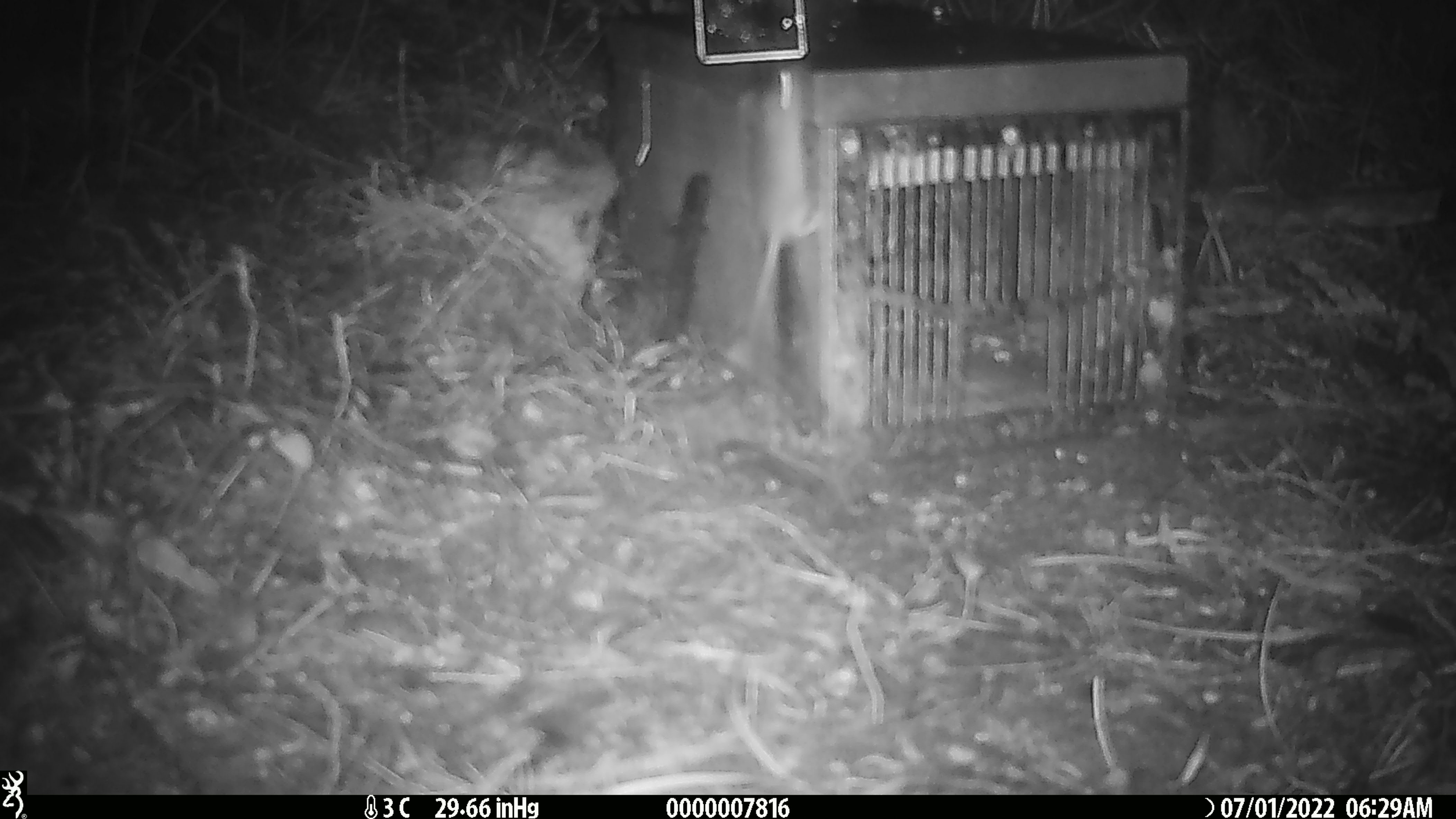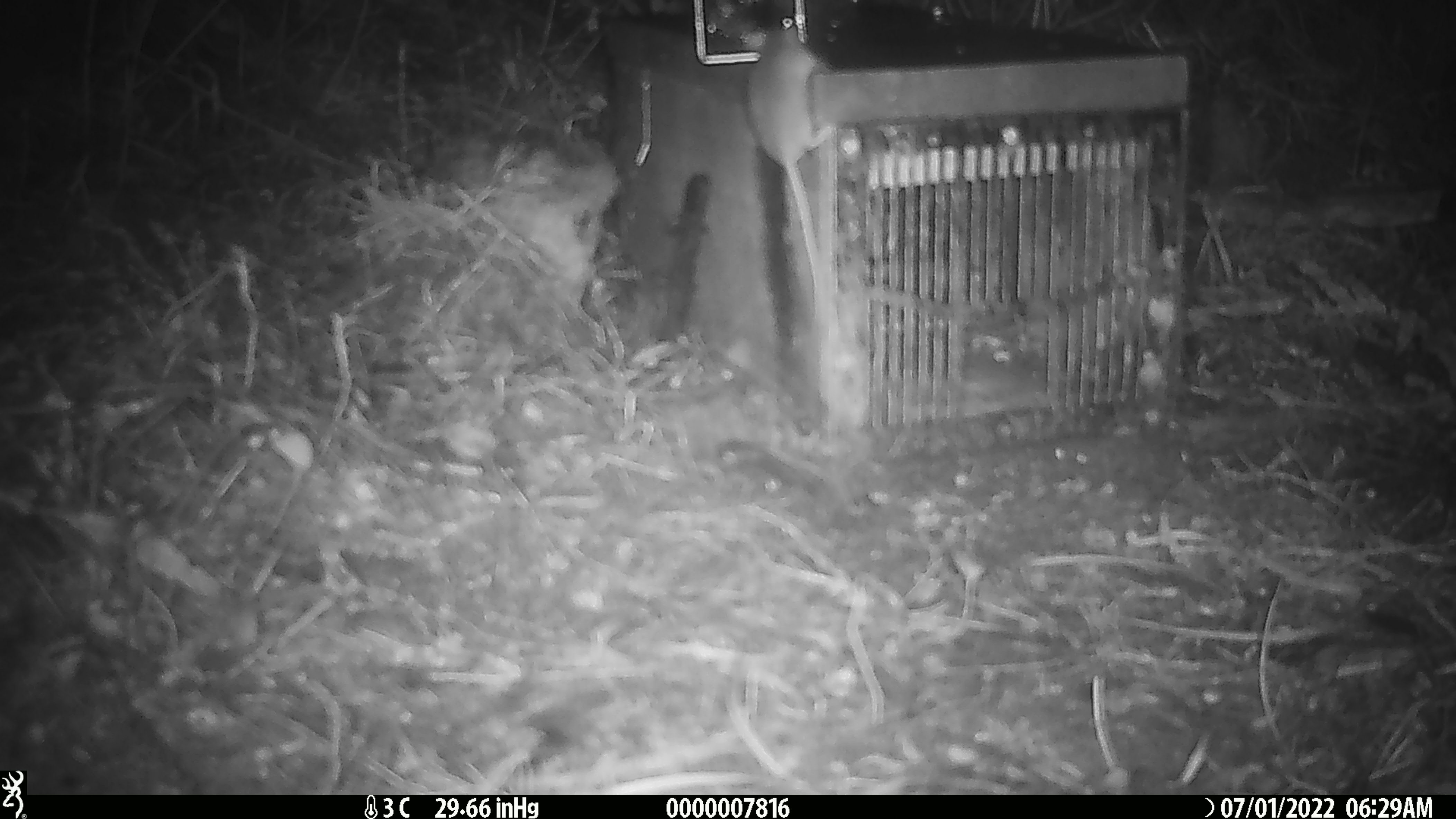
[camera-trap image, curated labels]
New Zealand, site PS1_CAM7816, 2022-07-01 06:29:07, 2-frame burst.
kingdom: Animalia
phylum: Chordata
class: Mammalia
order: Rodentia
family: Muridae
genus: Mus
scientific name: Mus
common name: mouse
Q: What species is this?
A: Mouse (Mus).